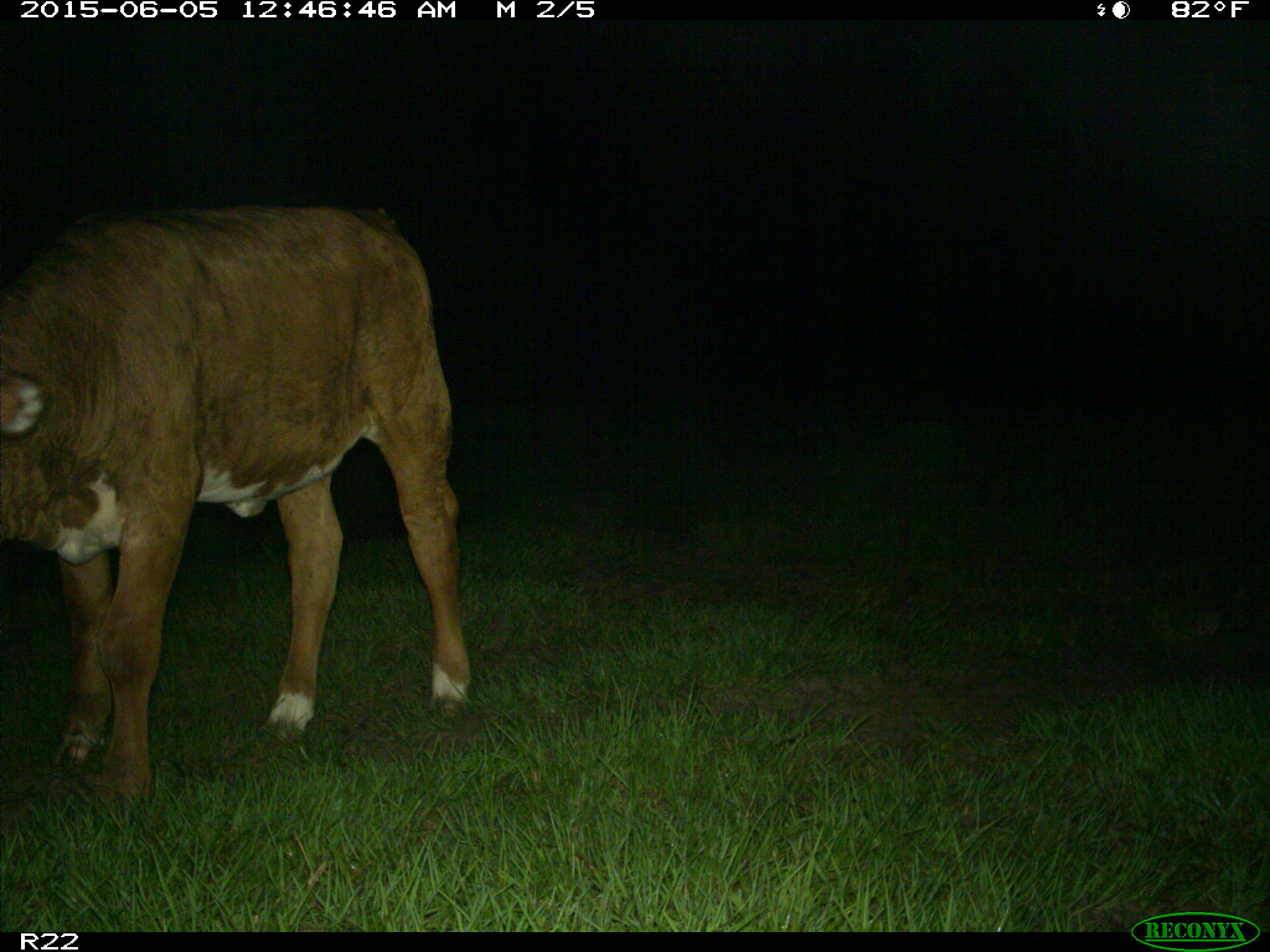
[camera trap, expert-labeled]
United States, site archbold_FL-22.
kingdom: Animalia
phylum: Chordata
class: Mammalia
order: Artiodactyla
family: Bovidae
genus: Bos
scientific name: Bos taurus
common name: domestic cow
Bos taurus (domestic cow).